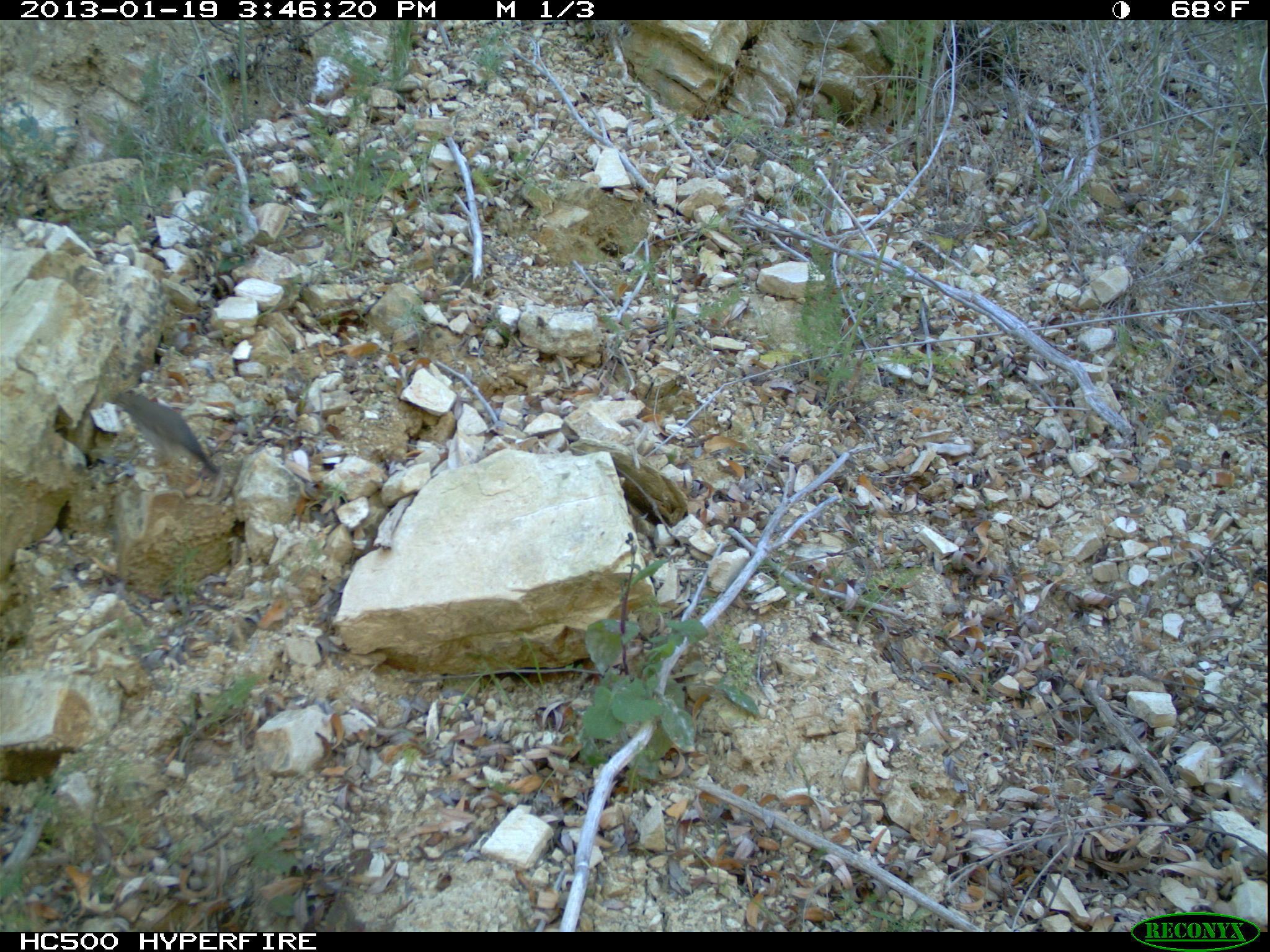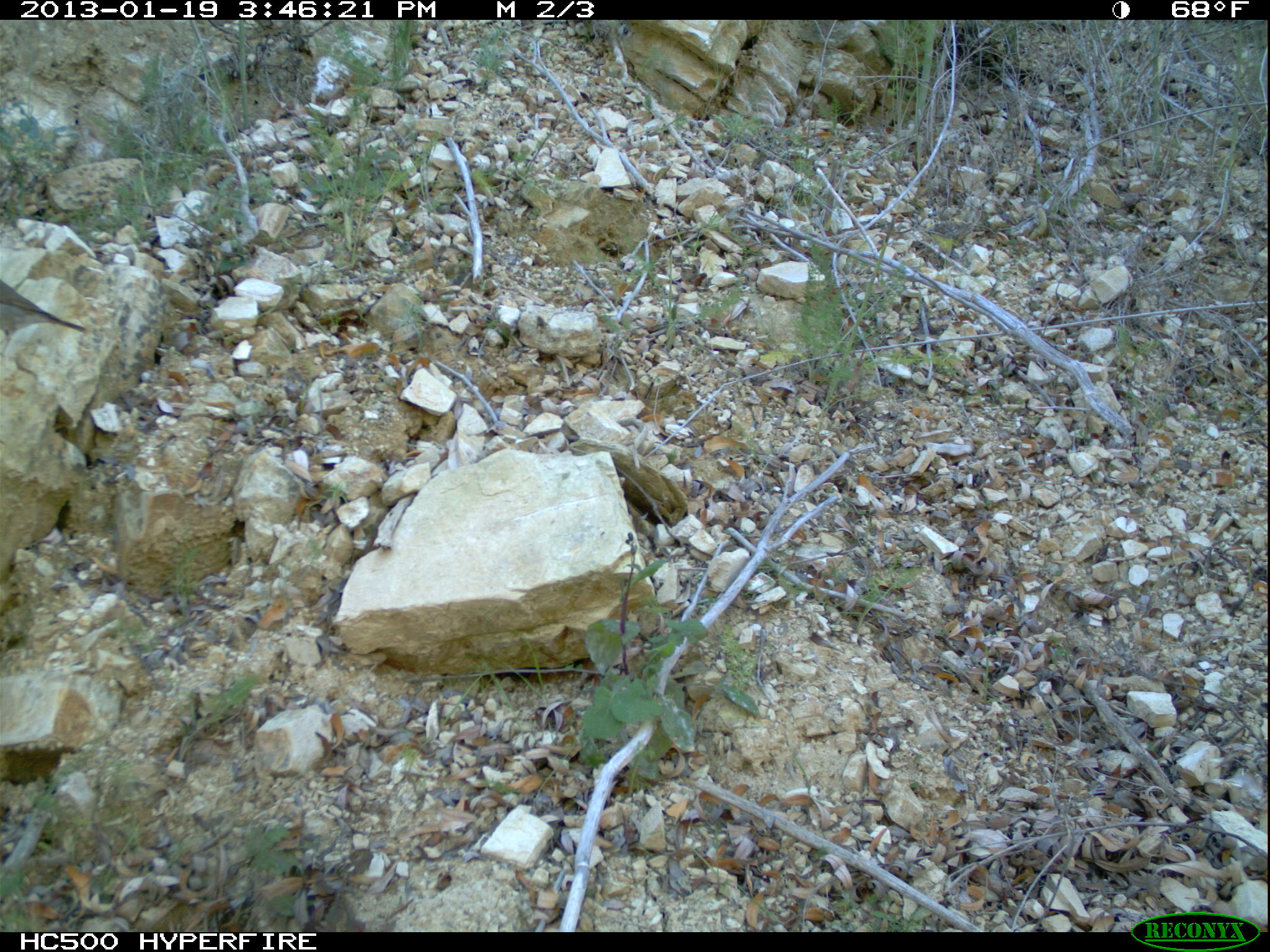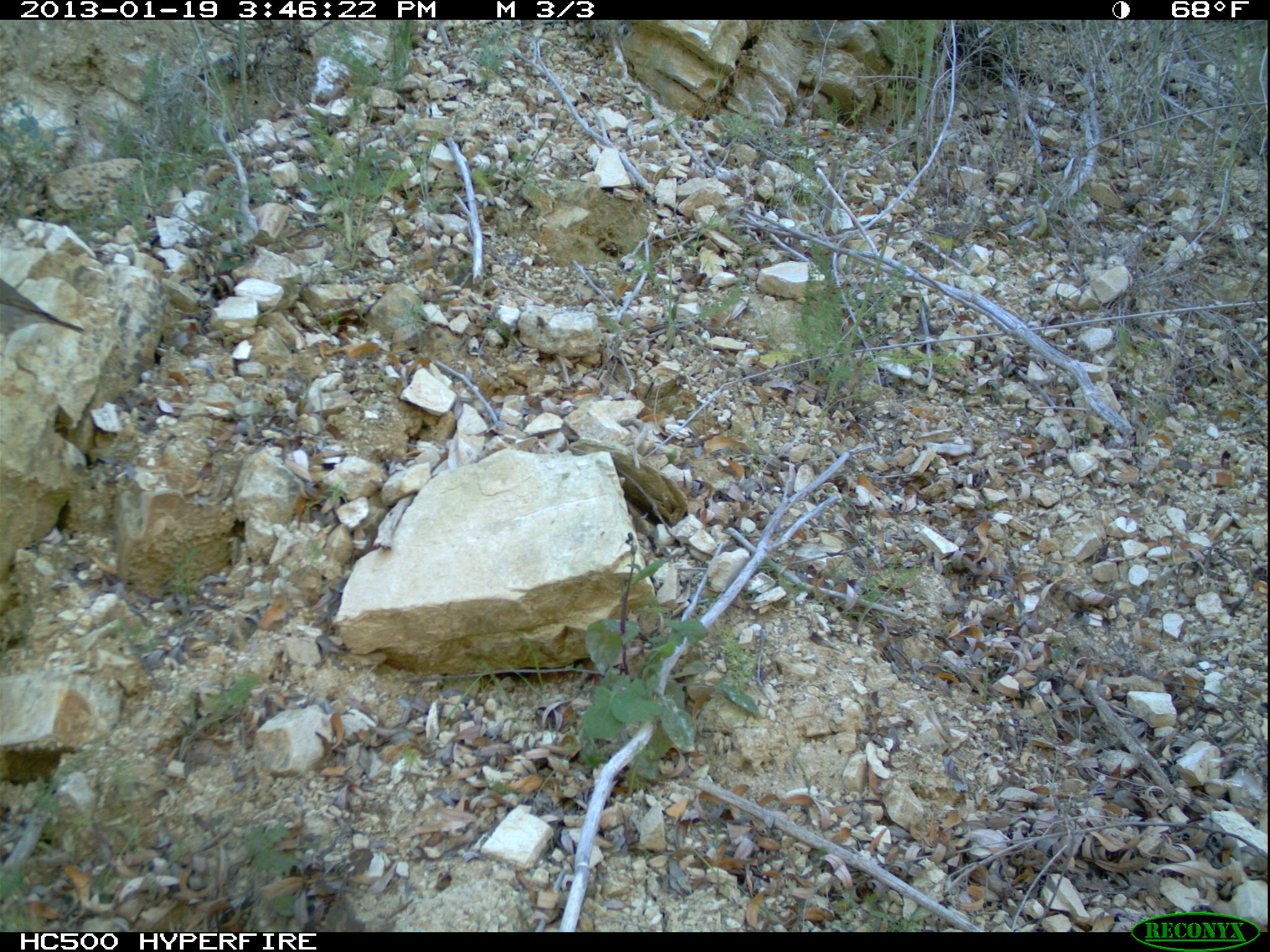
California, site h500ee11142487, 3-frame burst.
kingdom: Animalia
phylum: Chordata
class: Aves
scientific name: Aves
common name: bird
Bird (Aves).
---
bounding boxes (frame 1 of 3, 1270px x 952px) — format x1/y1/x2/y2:
bird: 117/392/218/474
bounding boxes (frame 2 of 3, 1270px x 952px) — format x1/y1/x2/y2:
bird: 0/280/84/356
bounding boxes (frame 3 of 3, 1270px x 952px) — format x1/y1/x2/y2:
bird: 0/278/84/356